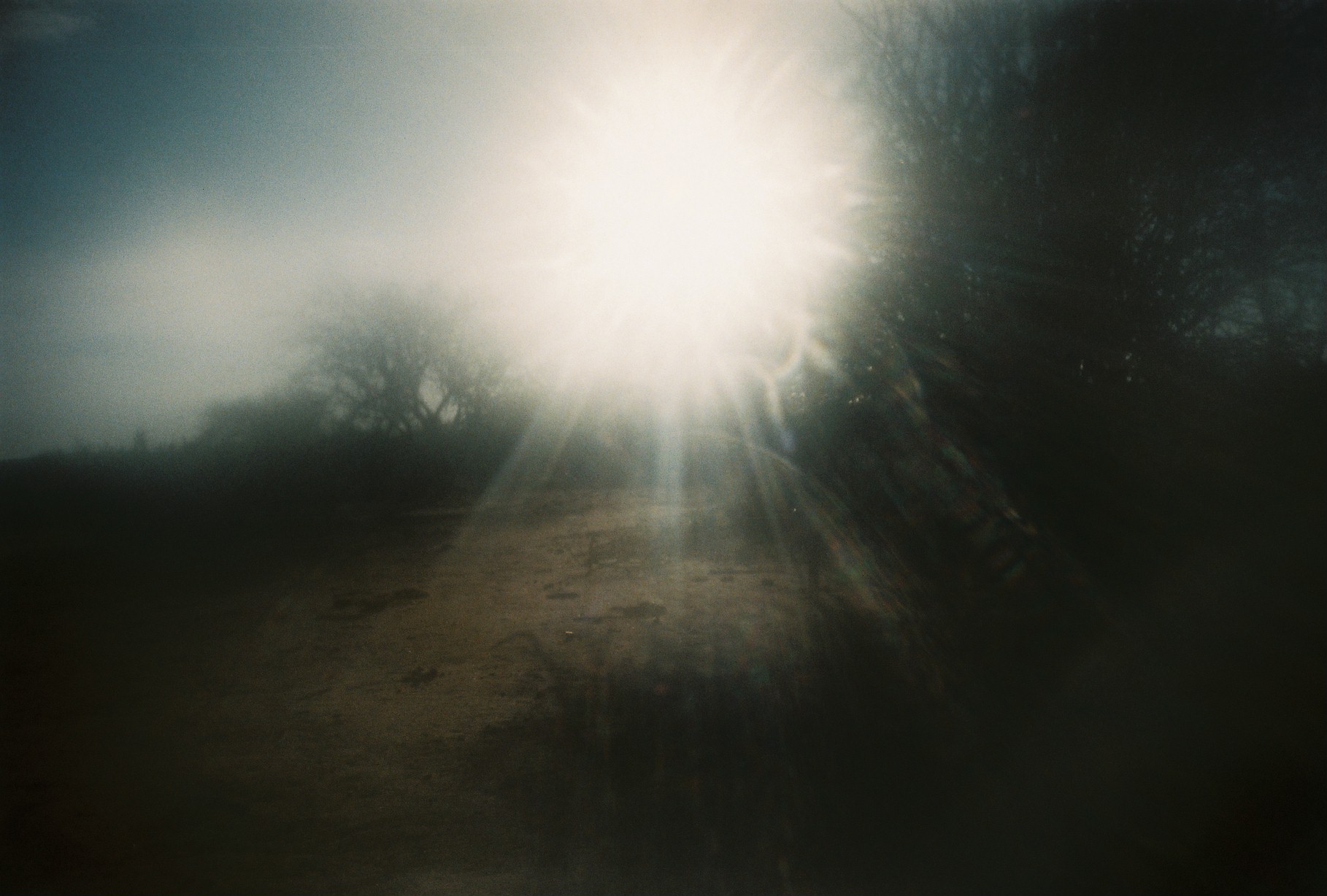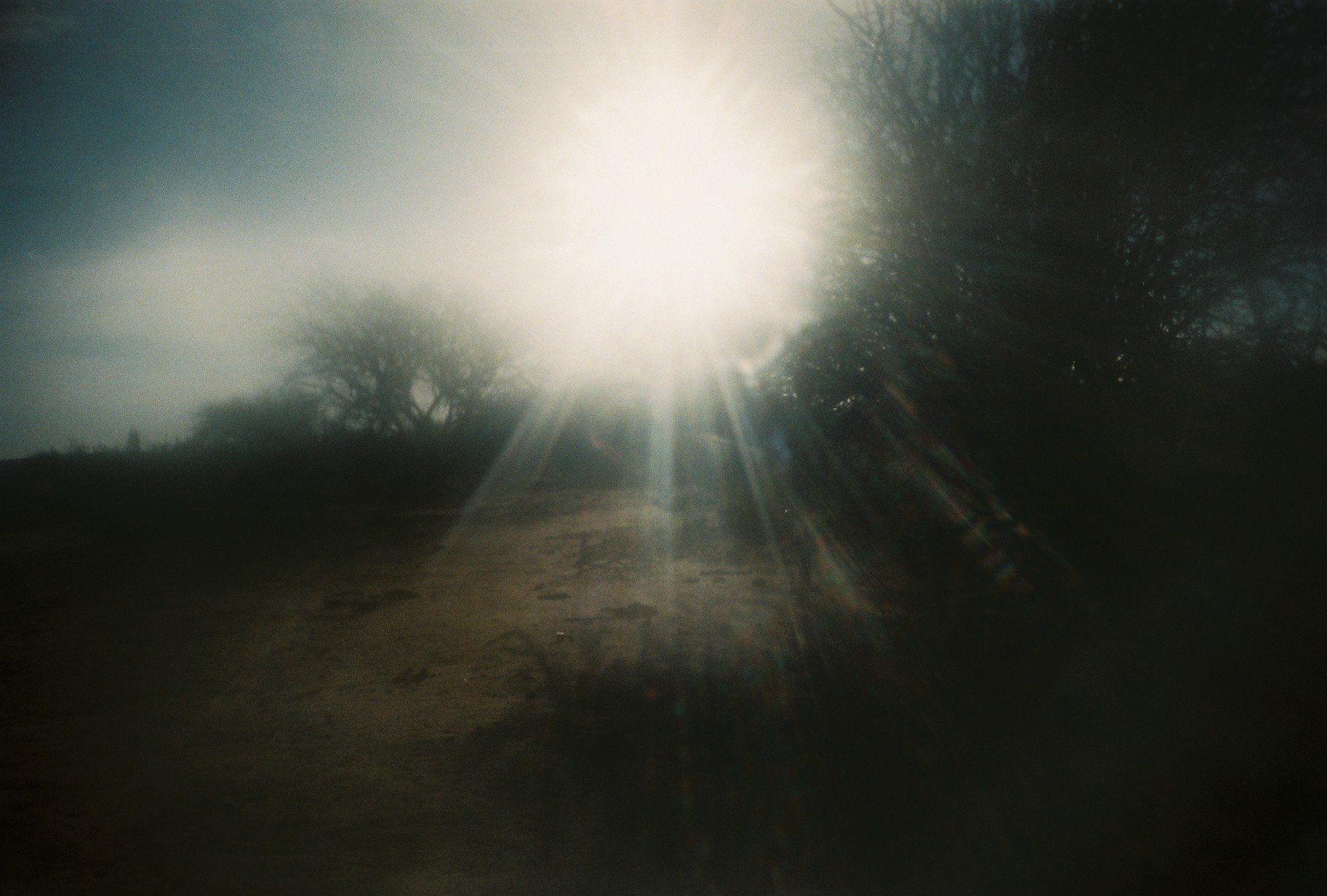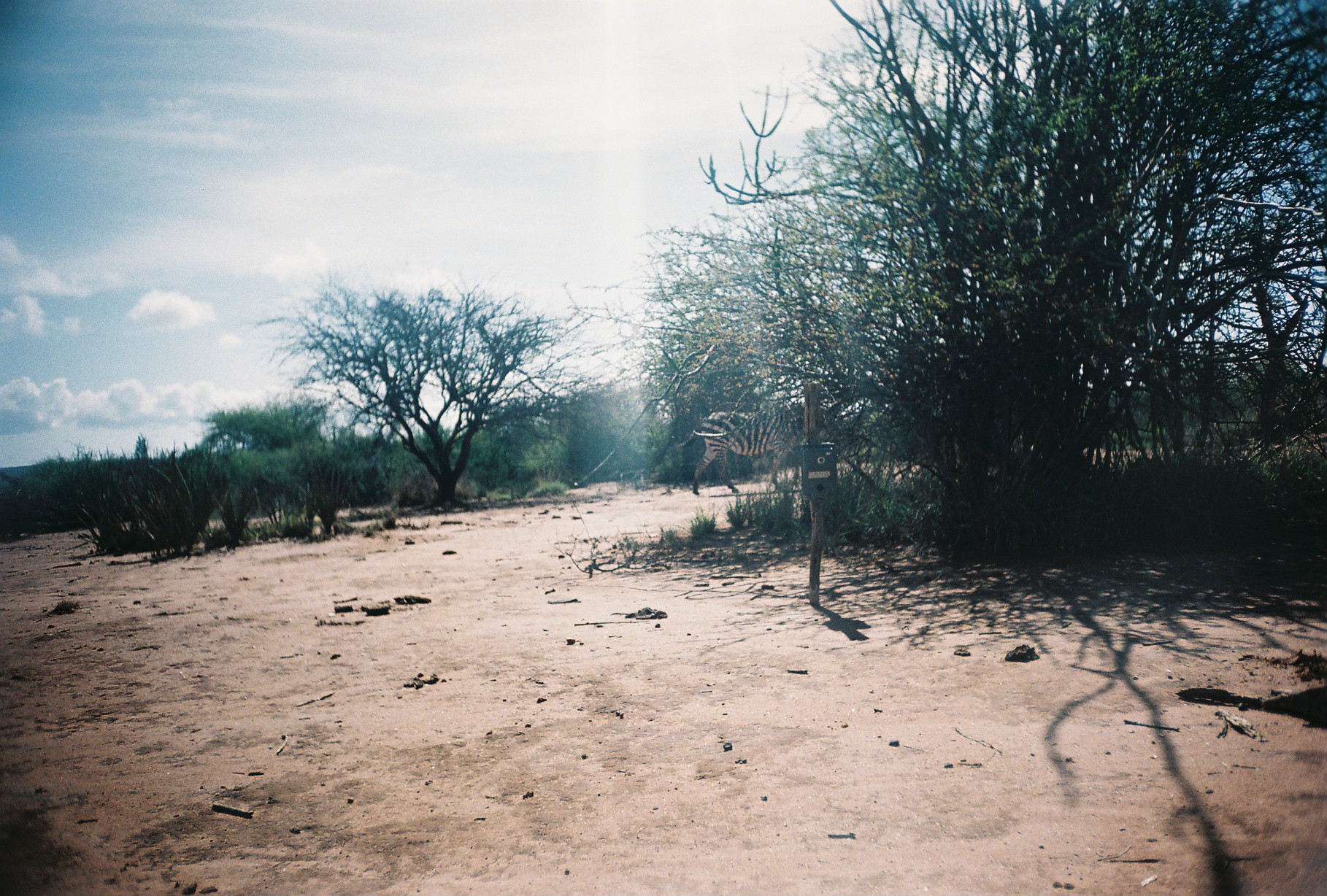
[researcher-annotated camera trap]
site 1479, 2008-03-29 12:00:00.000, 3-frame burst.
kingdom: Animalia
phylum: Chordata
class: Mammalia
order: Perissodactyla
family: Equidae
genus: Equus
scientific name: Equus quagga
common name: plains zebra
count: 1